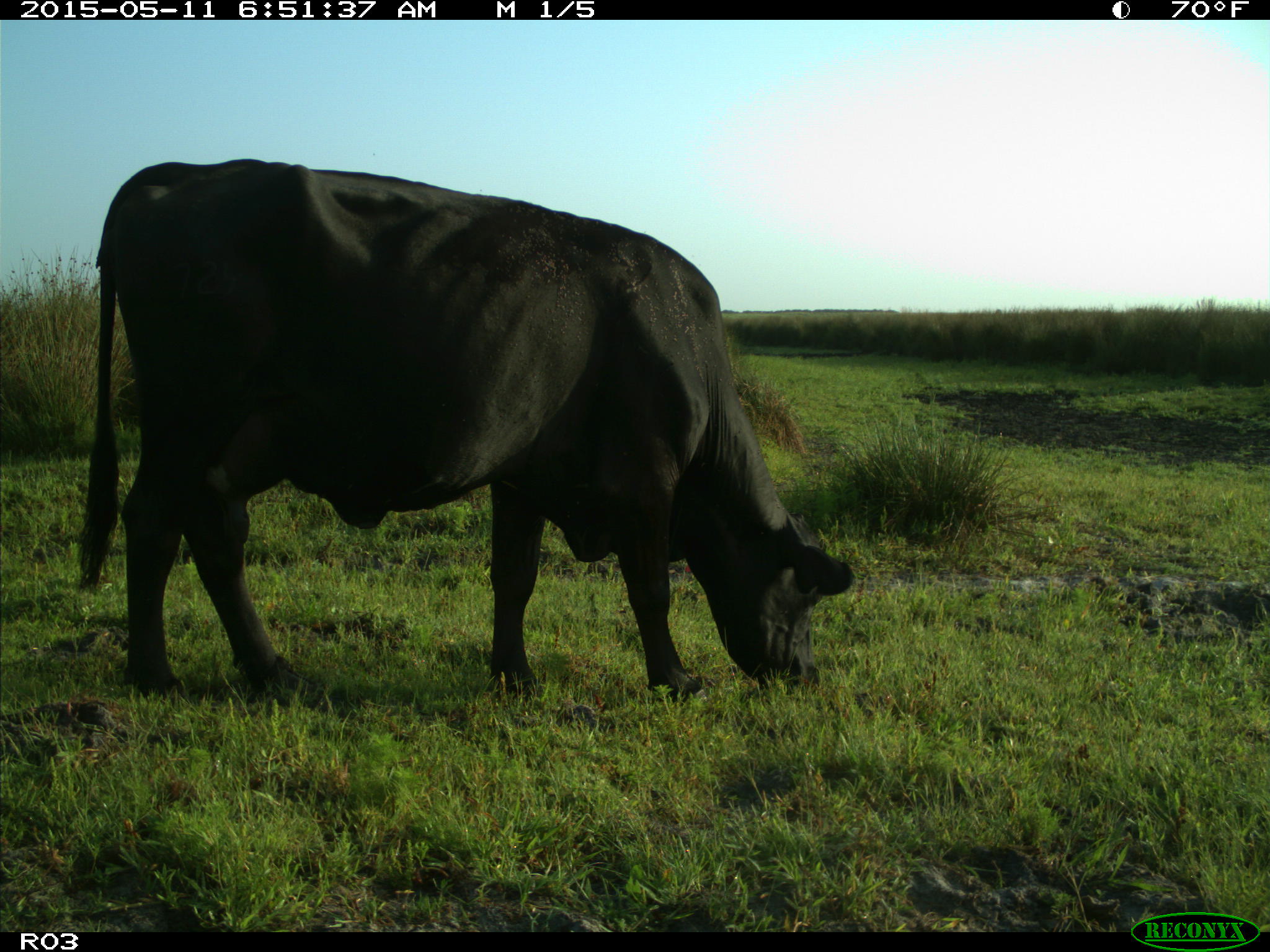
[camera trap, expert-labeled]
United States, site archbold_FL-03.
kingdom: Animalia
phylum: Chordata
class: Mammalia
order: Artiodactyla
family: Bovidae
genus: Bos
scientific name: Bos taurus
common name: domestic cow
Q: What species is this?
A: Bos taurus (domestic cow).